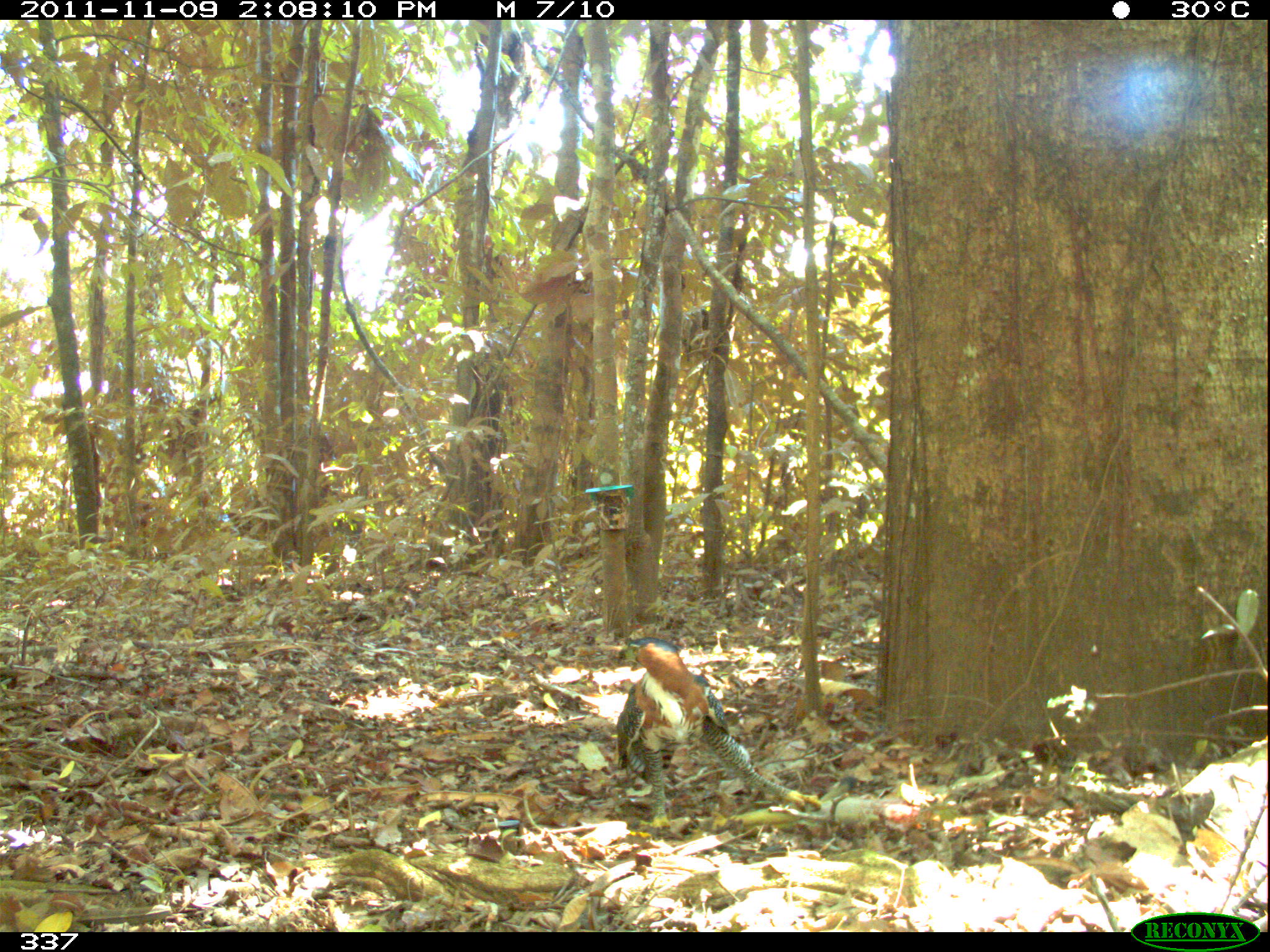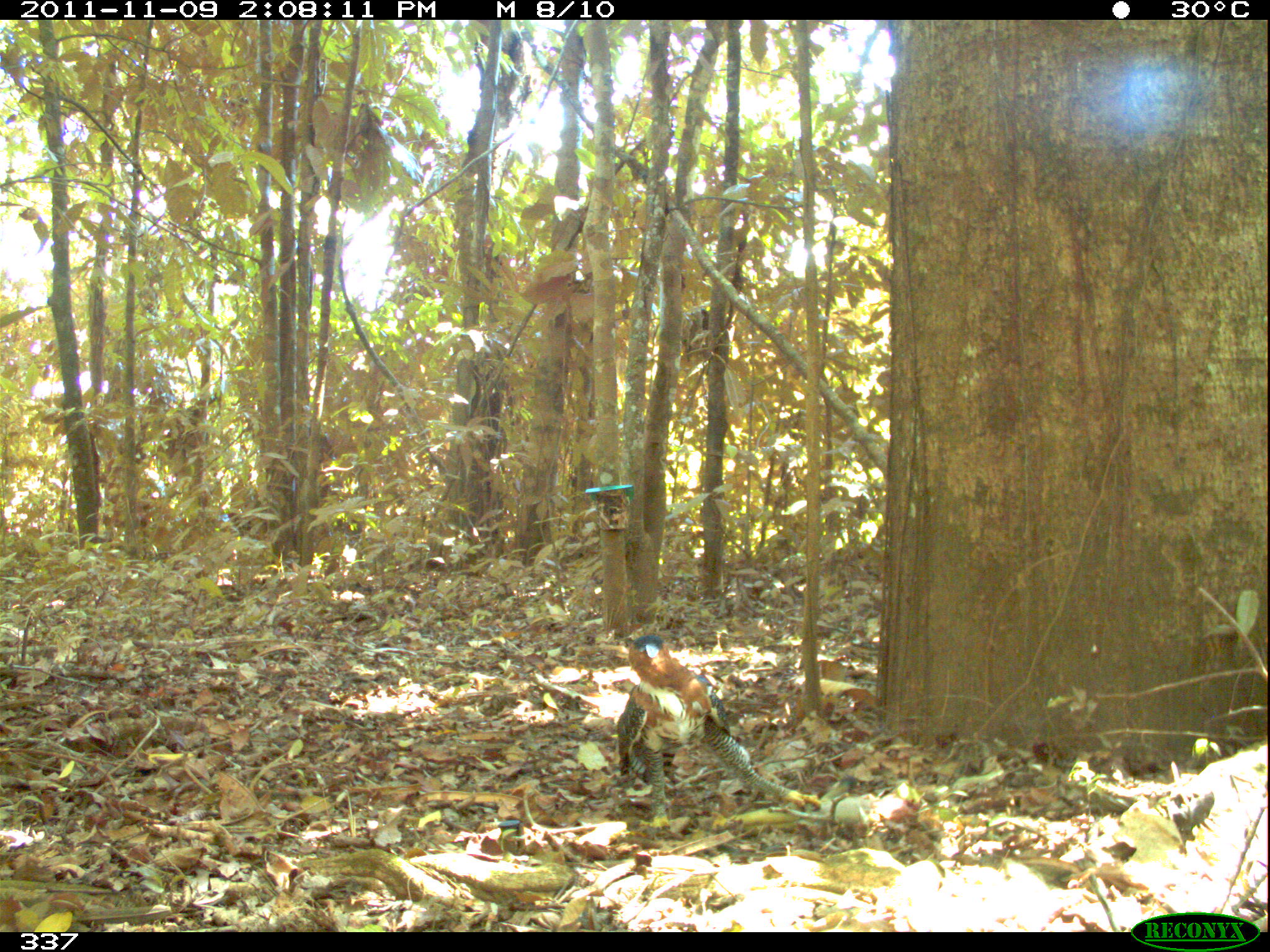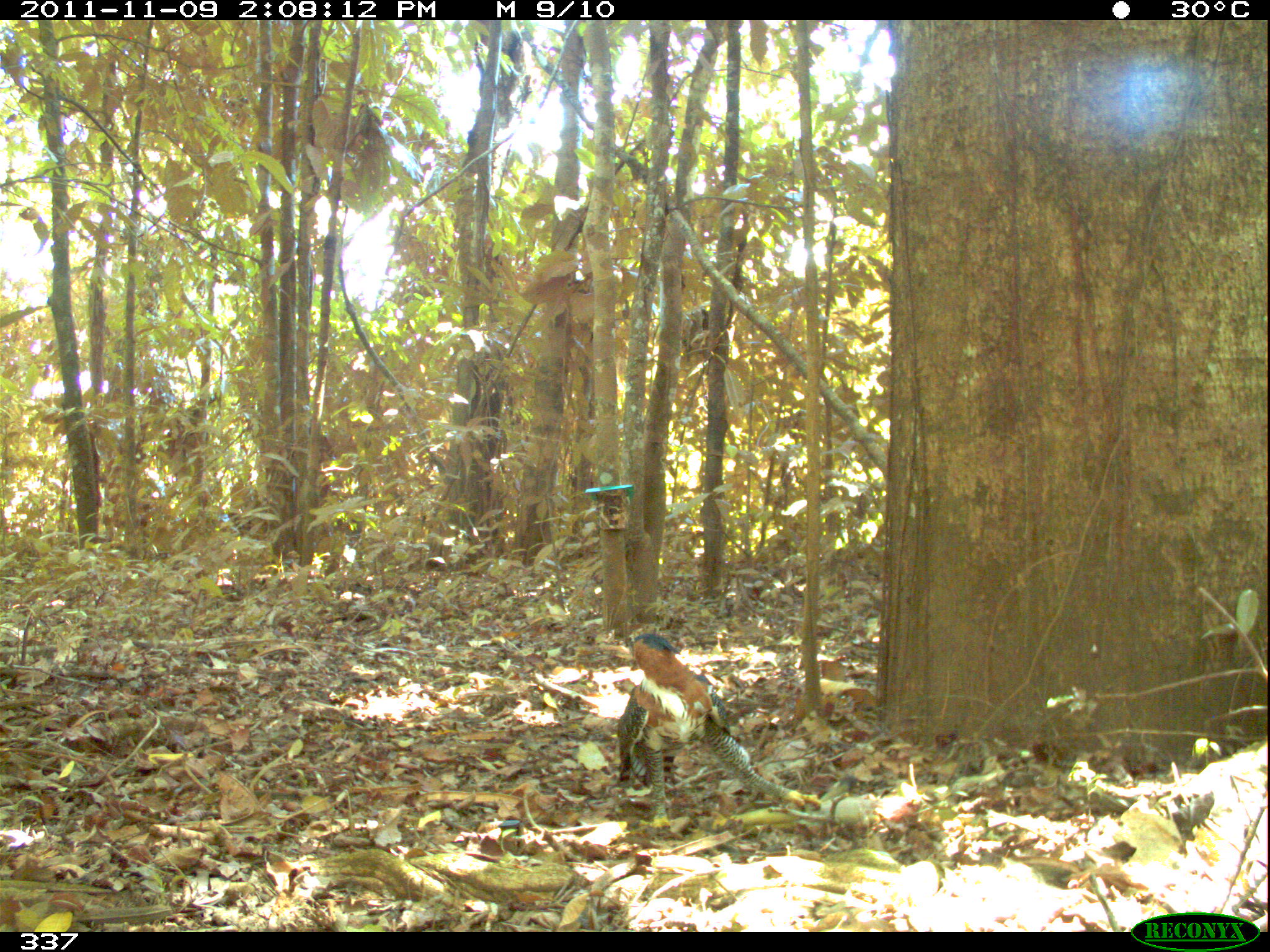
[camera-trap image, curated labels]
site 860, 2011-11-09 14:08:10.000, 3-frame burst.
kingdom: Animalia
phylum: Chordata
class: Aves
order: Accipitriformes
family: Accipitridae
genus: Spizaetus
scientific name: Spizaetus ornatus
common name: ornate hawk-eagle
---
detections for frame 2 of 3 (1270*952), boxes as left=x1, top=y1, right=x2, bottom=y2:
spizaetus ornatus: left=611, top=630, right=824, bottom=844